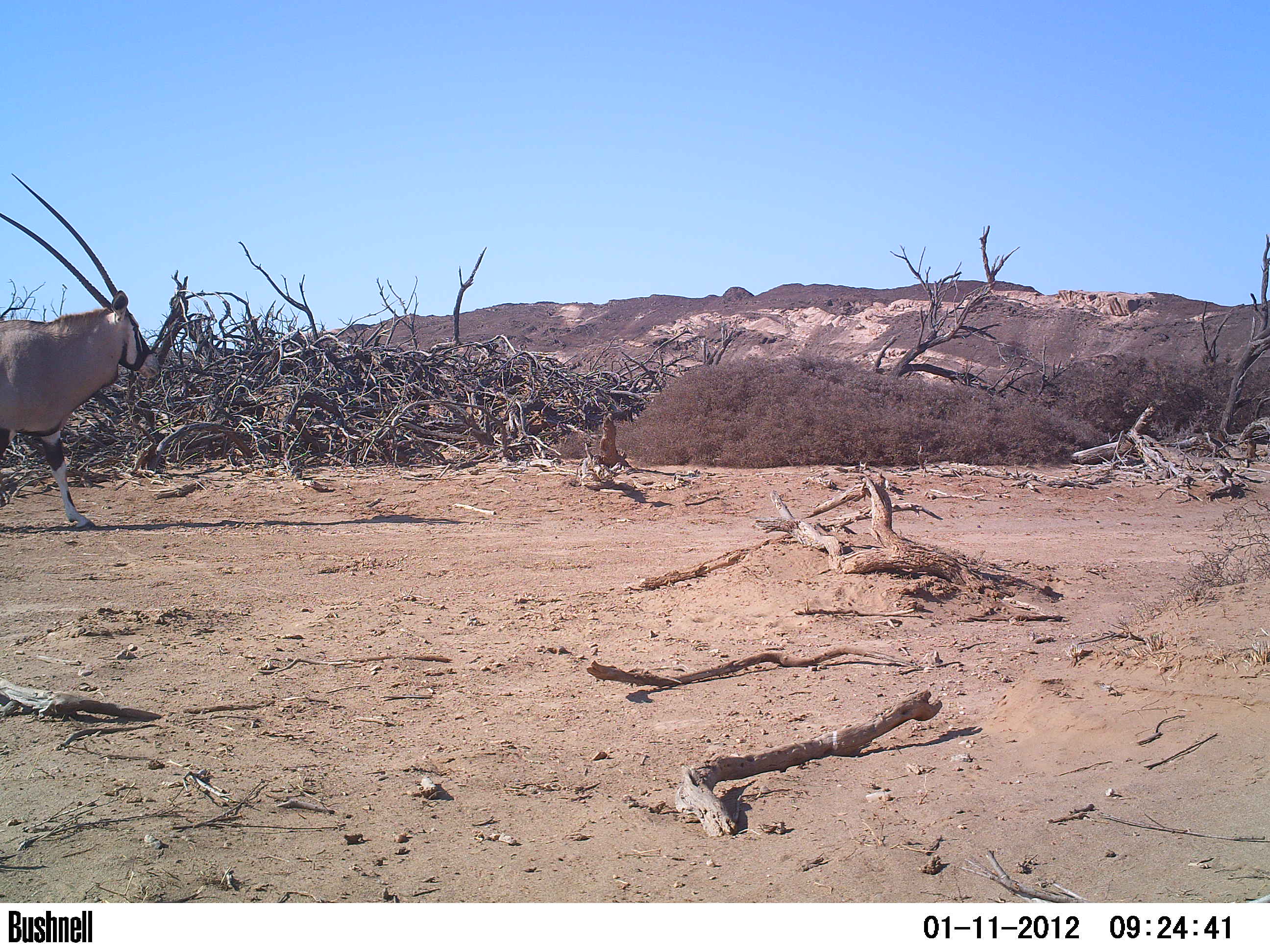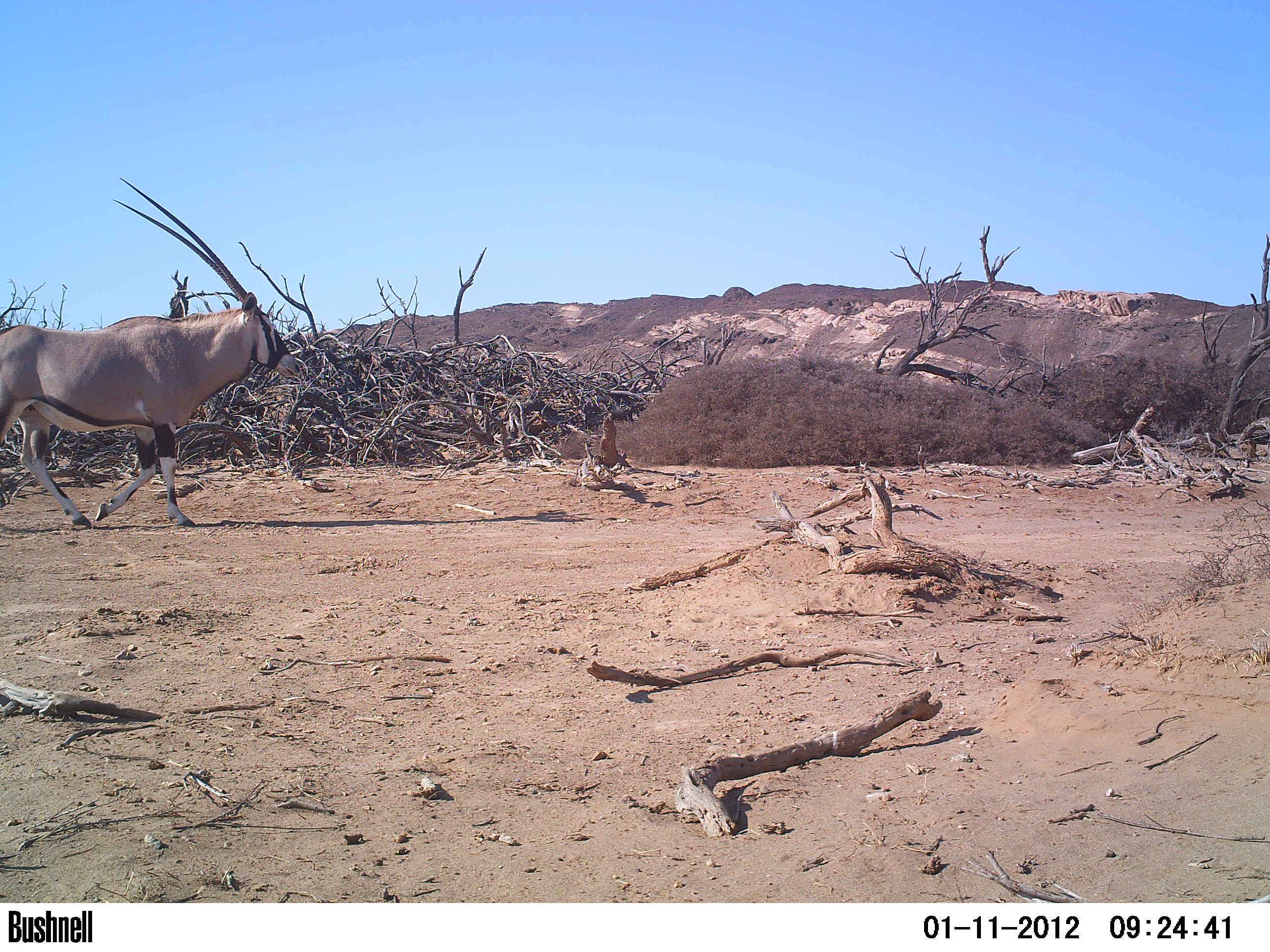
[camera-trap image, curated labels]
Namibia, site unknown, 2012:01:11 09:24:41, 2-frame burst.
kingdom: Animalia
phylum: Chordata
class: Mammalia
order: Artiodactyla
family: Bovidae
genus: Oryx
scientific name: Oryx gazella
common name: gemsbok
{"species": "Oryx gazella (gemsbok)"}